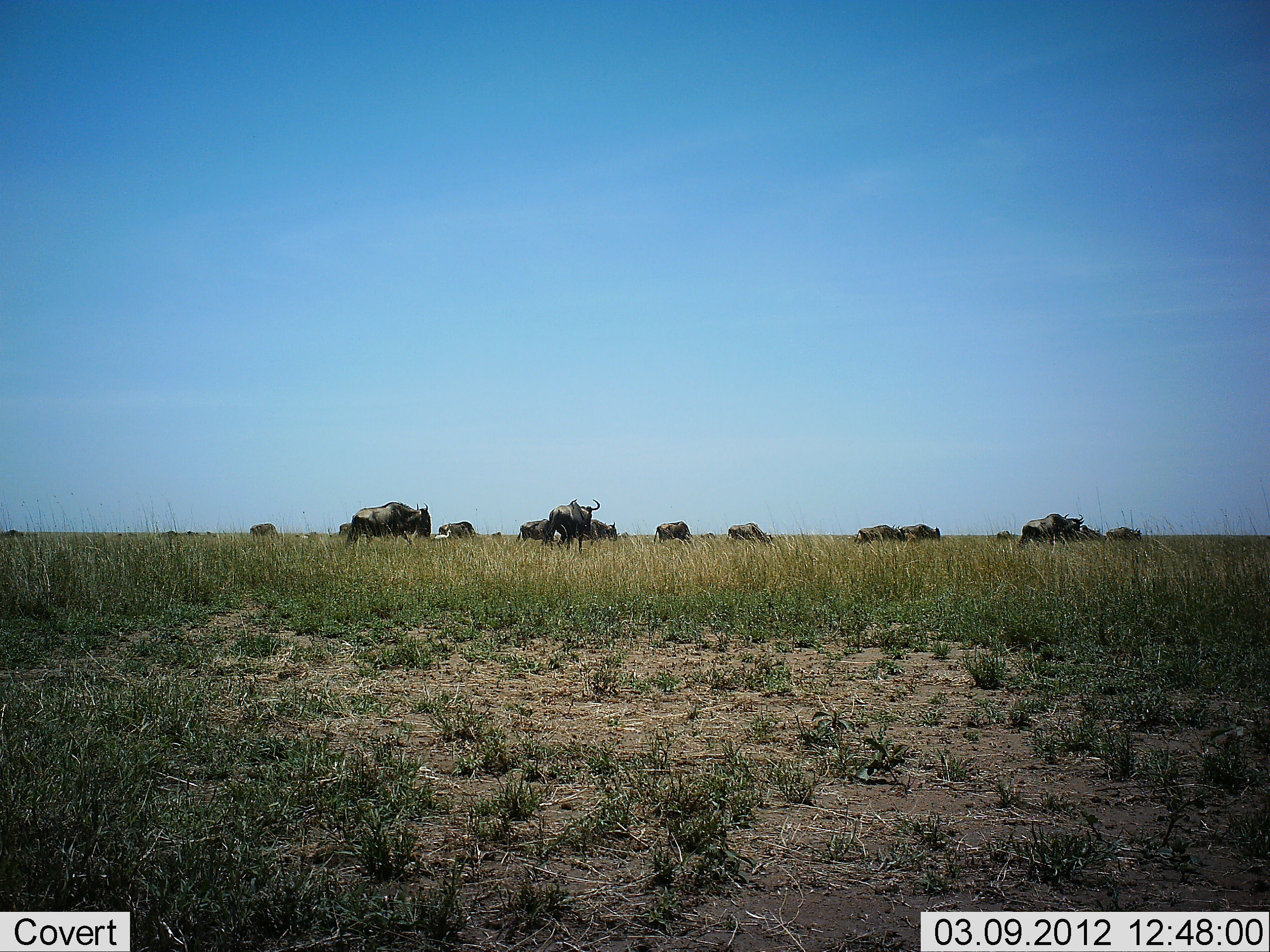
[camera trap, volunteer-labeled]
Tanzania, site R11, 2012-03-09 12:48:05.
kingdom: Animalia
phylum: Chordata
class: Mammalia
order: Artiodactyla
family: Bovidae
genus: Connochaetes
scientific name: Connochaetes taurinus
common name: blue wildebeest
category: wildebeest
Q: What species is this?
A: Wildebeest (blue wildebeest) (Connochaetes taurinus).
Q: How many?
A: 11-50.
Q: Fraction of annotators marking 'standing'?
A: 67%.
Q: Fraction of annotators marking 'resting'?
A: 0%.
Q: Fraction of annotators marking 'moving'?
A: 52%.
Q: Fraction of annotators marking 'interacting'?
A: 0%.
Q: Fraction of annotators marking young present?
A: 0%.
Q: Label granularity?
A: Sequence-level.